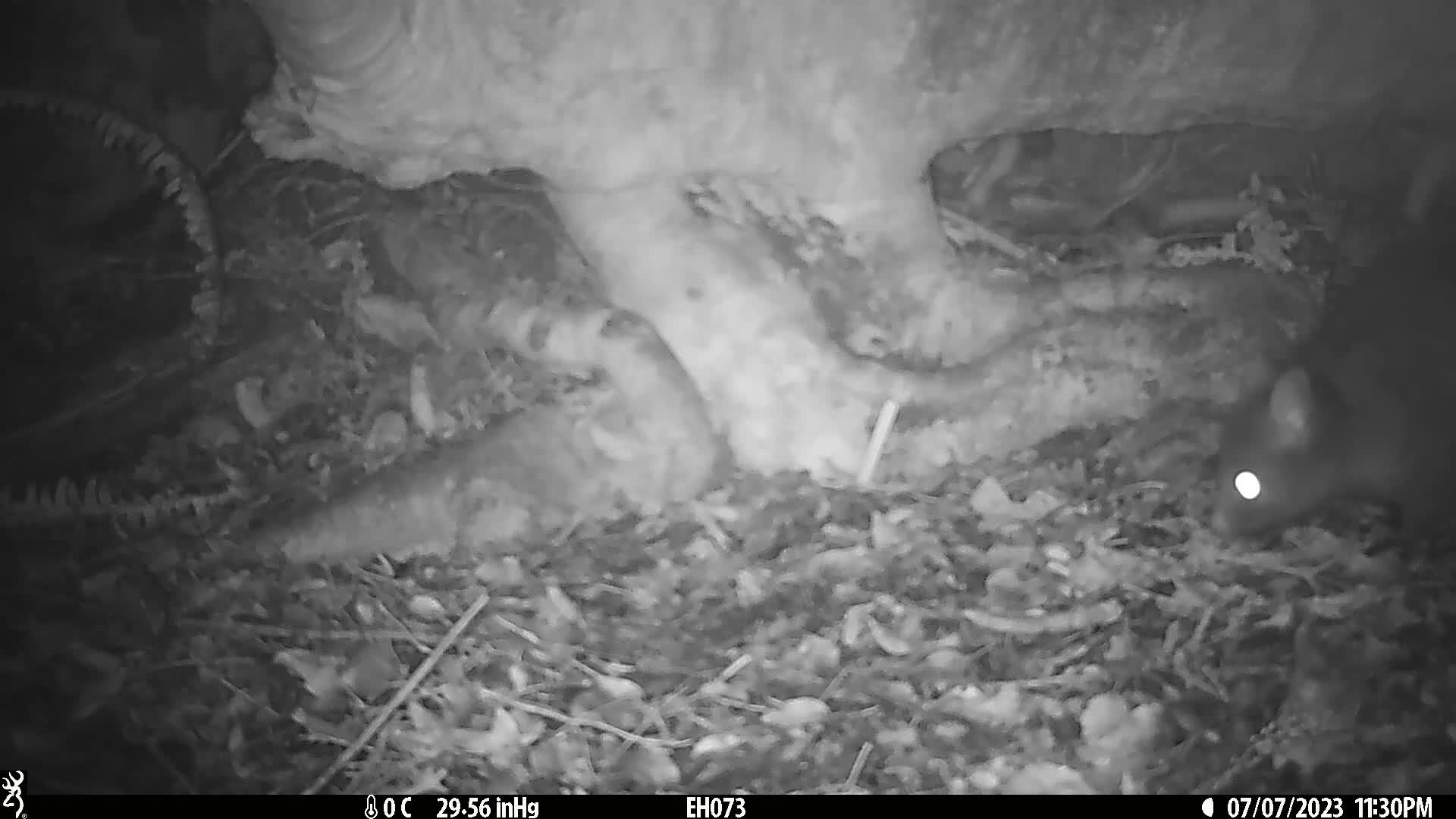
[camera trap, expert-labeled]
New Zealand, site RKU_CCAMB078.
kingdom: Animalia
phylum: Chordata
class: Mammalia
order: Diprotodontia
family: Phalangeridae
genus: Trichosurus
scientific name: Trichosurus vulpecula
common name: common brushtail possum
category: possum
Possum (common brushtail possum) (Trichosurus vulpecula).